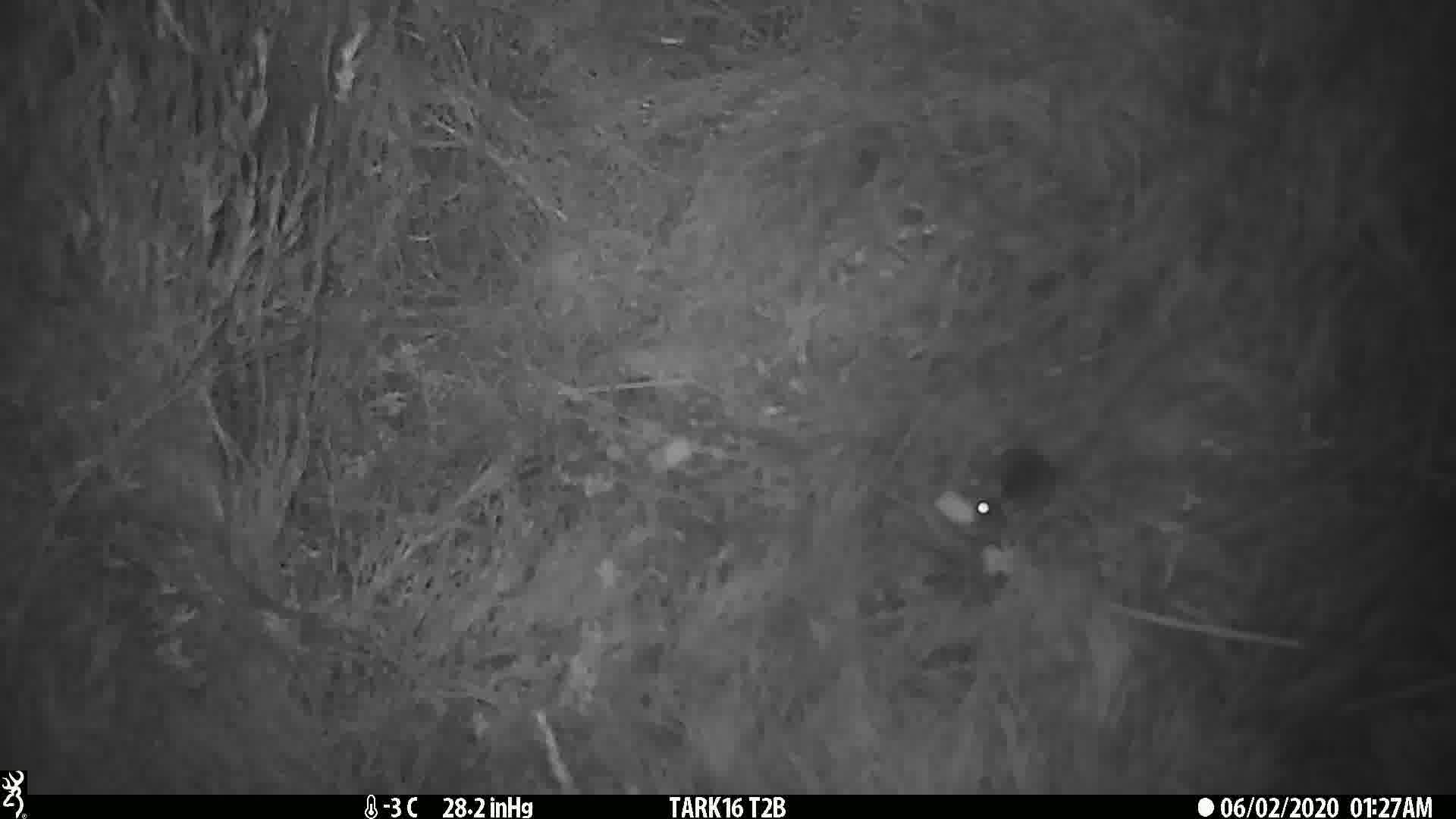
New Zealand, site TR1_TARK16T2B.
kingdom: Animalia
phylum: Chordata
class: Mammalia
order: Rodentia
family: Muridae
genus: Mus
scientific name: Mus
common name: mouse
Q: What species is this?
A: Mouse (Mus).